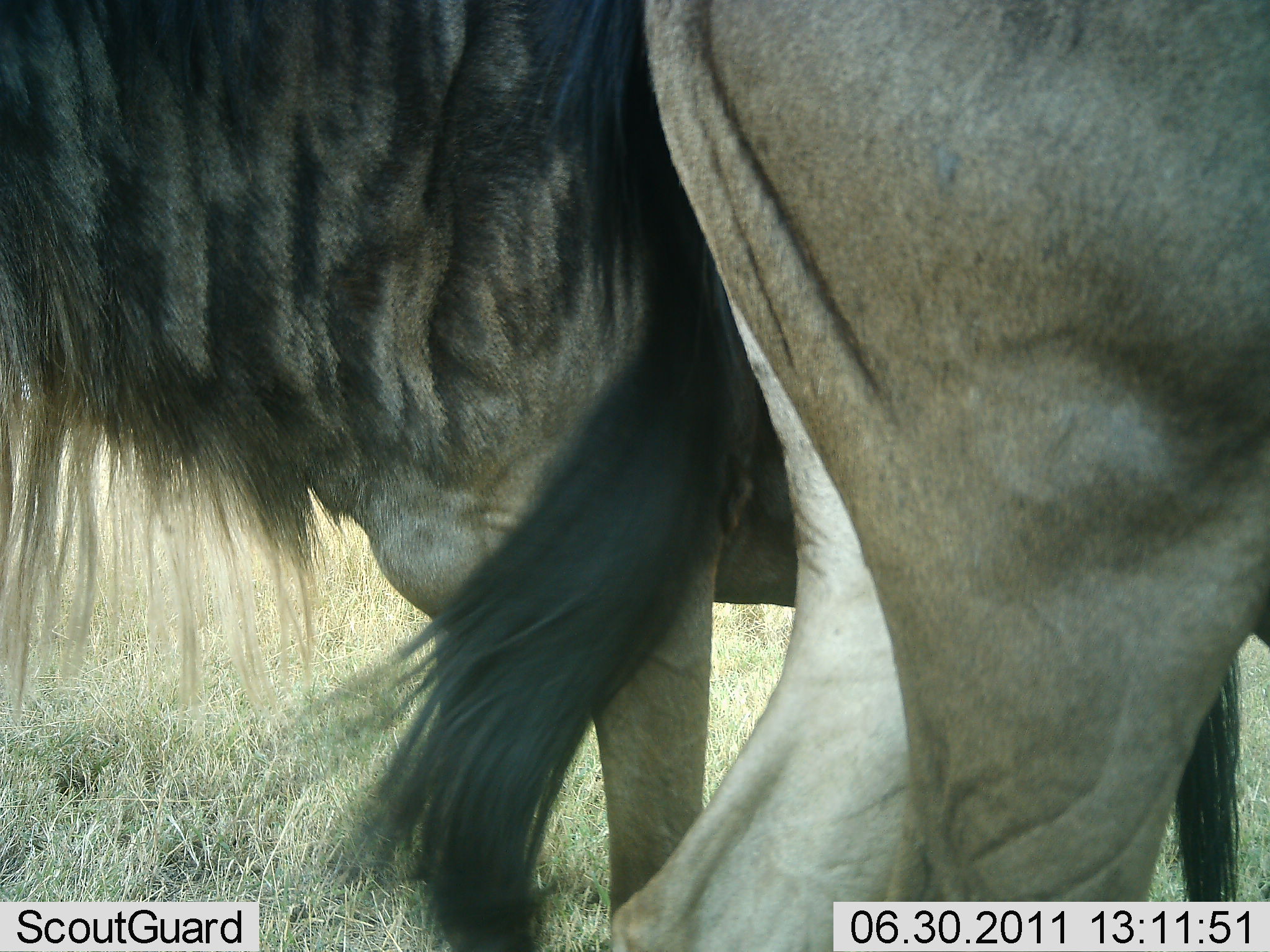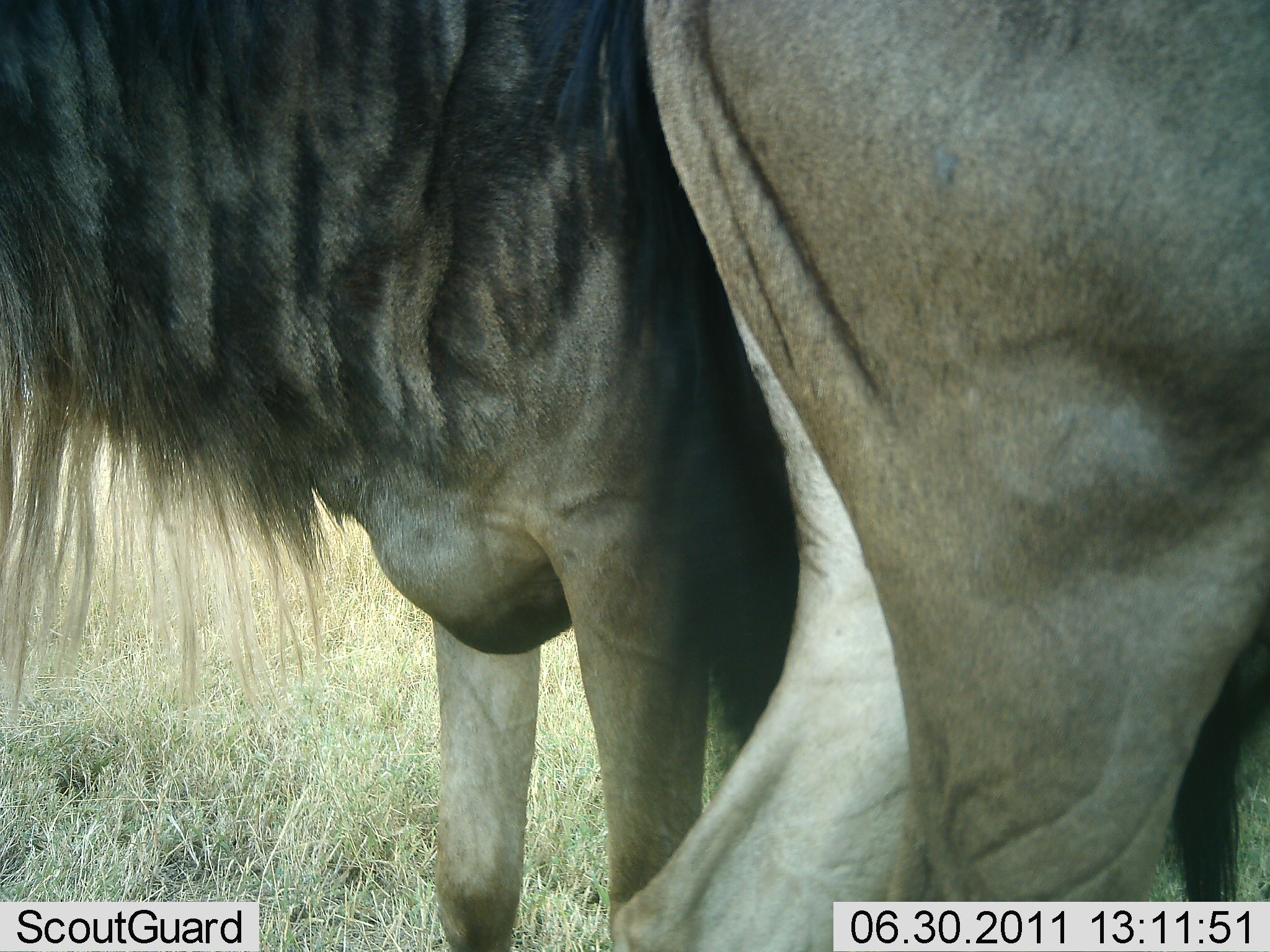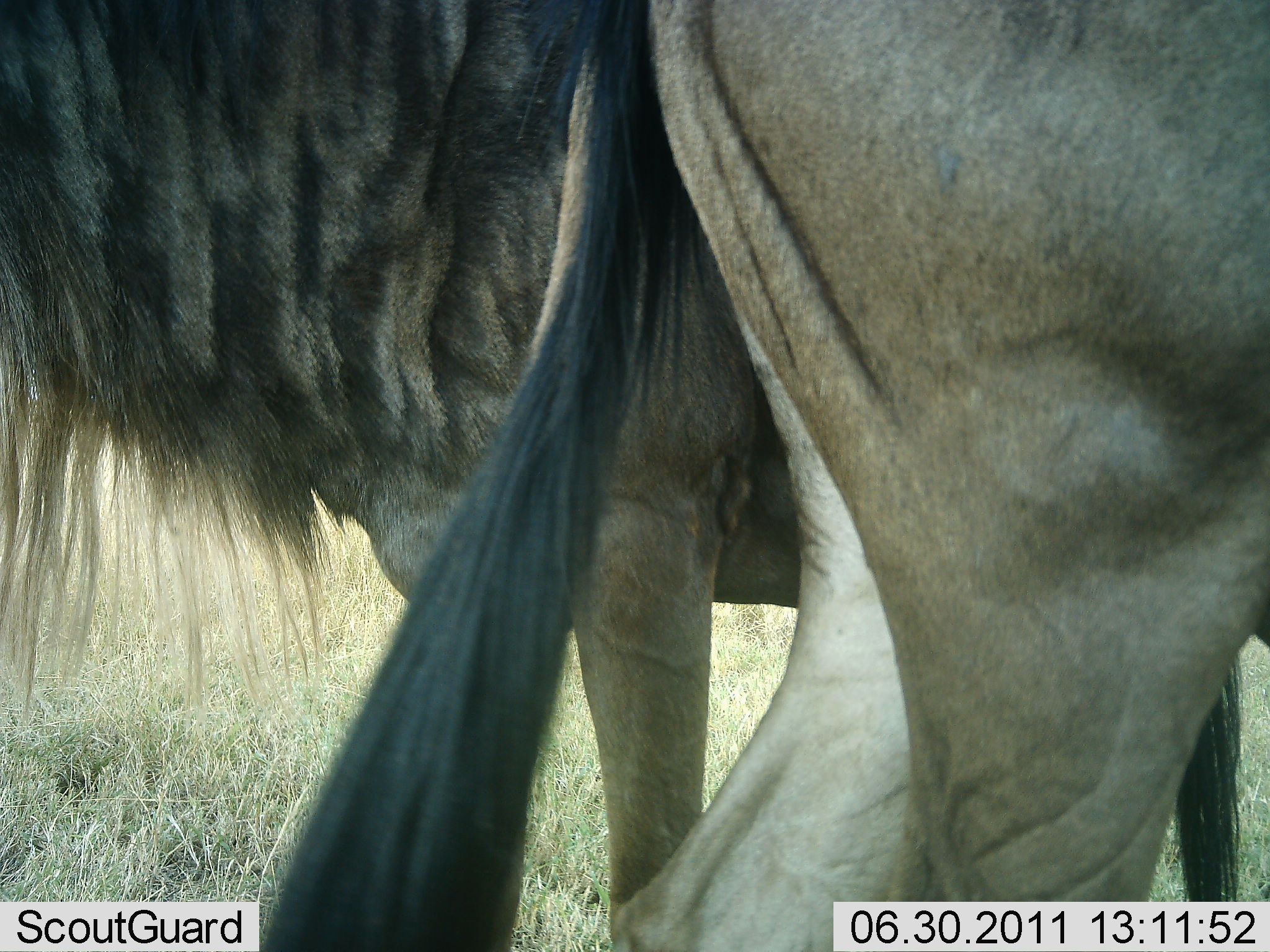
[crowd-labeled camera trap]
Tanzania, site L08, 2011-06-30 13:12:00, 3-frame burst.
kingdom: Animalia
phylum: Chordata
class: Mammalia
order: Artiodactyla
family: Bovidae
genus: Connochaetes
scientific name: Connochaetes taurinus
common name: blue wildebeest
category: wildebeest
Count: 2.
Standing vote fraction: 88%.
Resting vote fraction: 6%.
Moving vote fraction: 6%.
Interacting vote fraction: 0%.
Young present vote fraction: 0%.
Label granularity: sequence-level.